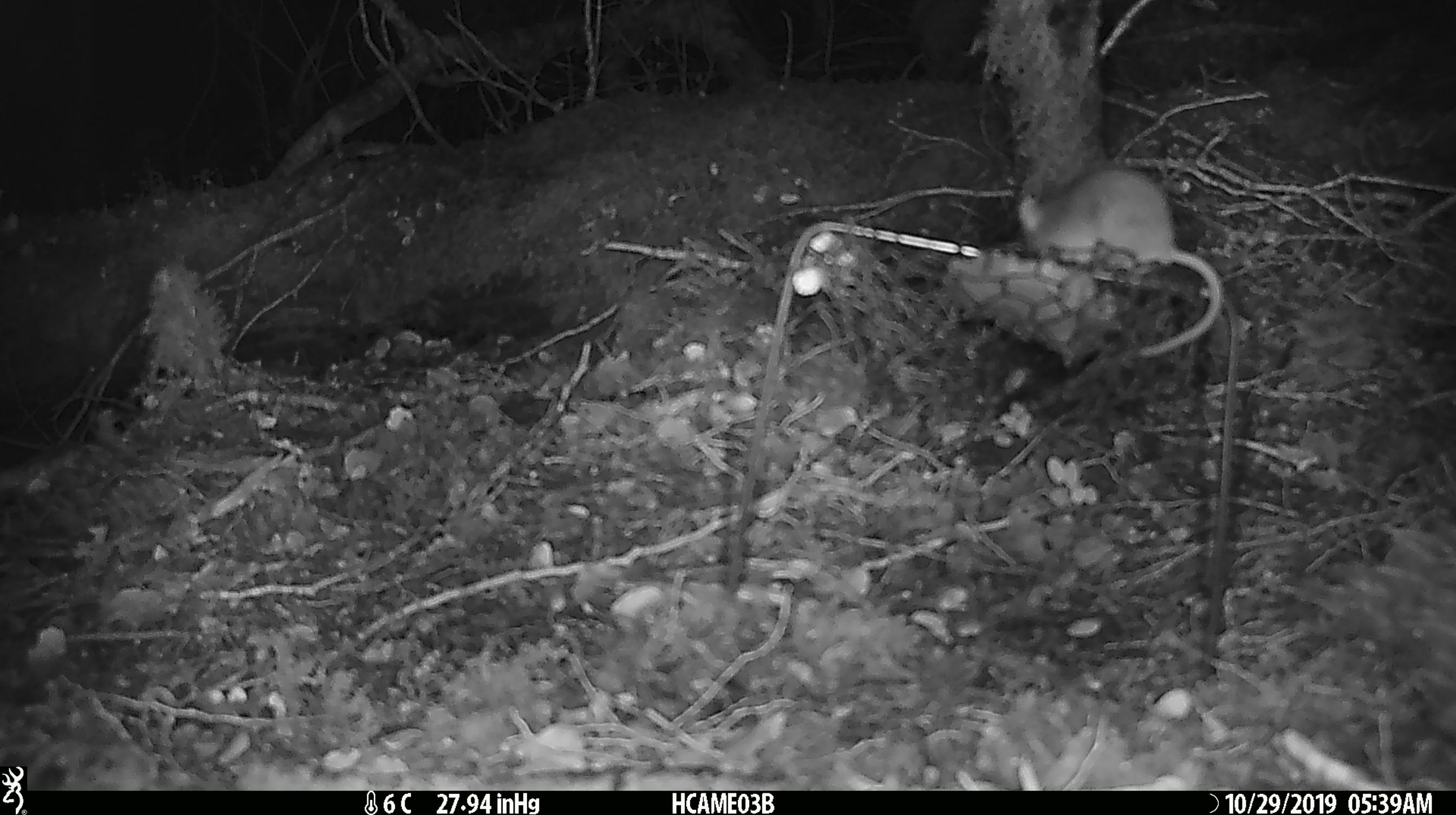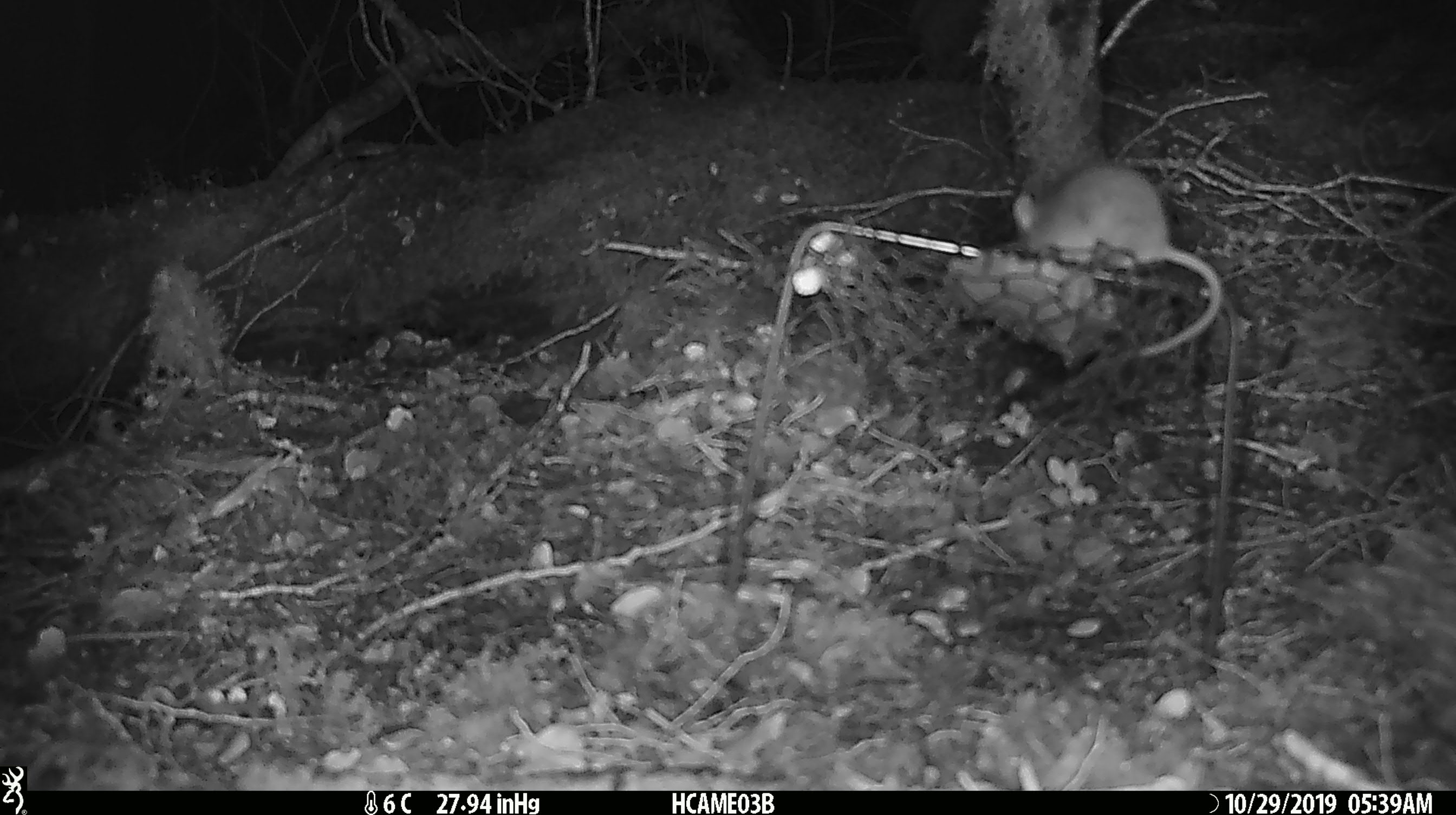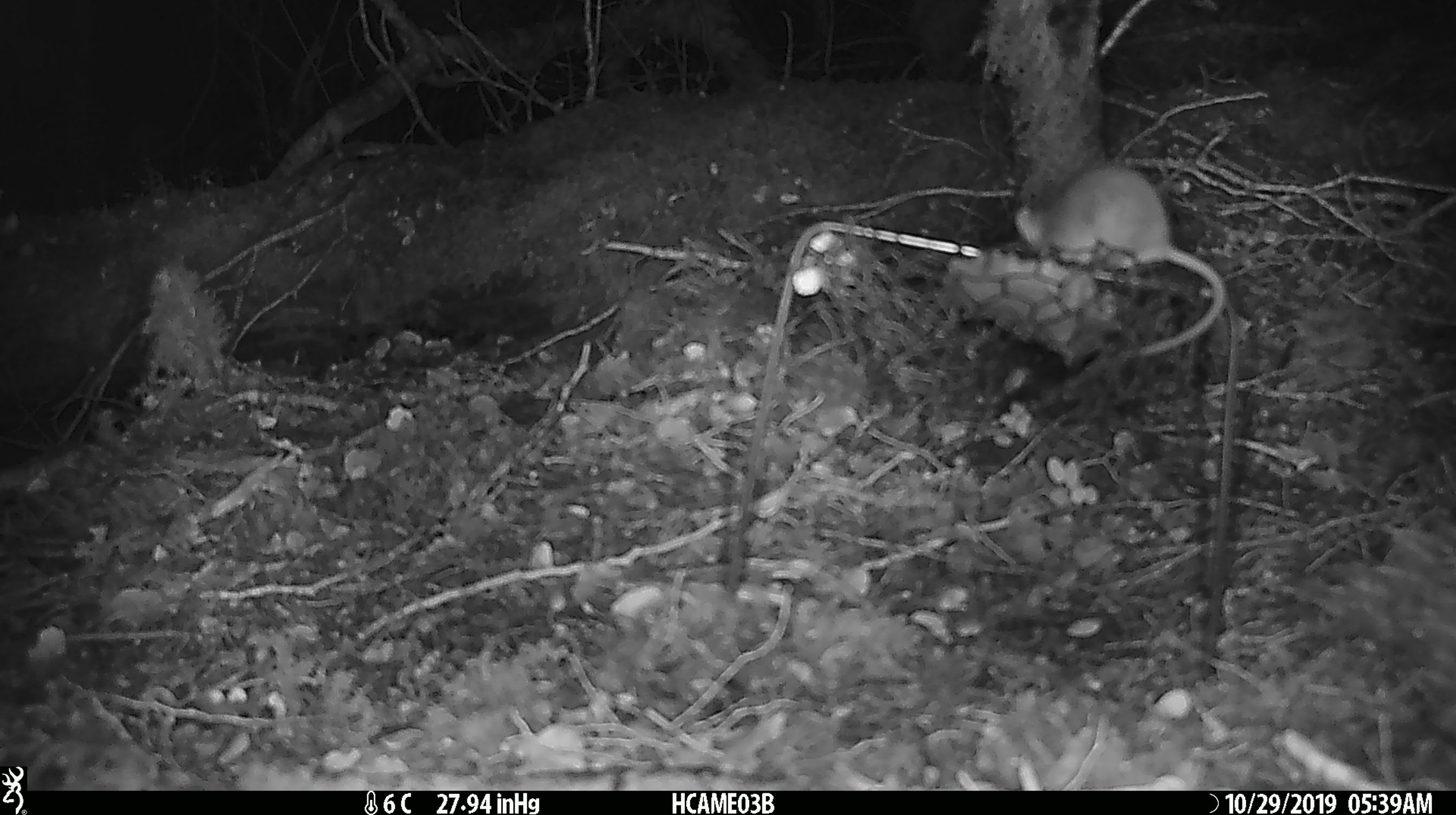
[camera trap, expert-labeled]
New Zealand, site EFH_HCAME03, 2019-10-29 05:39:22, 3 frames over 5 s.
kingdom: Animalia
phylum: Chordata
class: Mammalia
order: Rodentia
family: Muridae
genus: Mus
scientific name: Mus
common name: mouse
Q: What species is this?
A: Mouse (Mus).